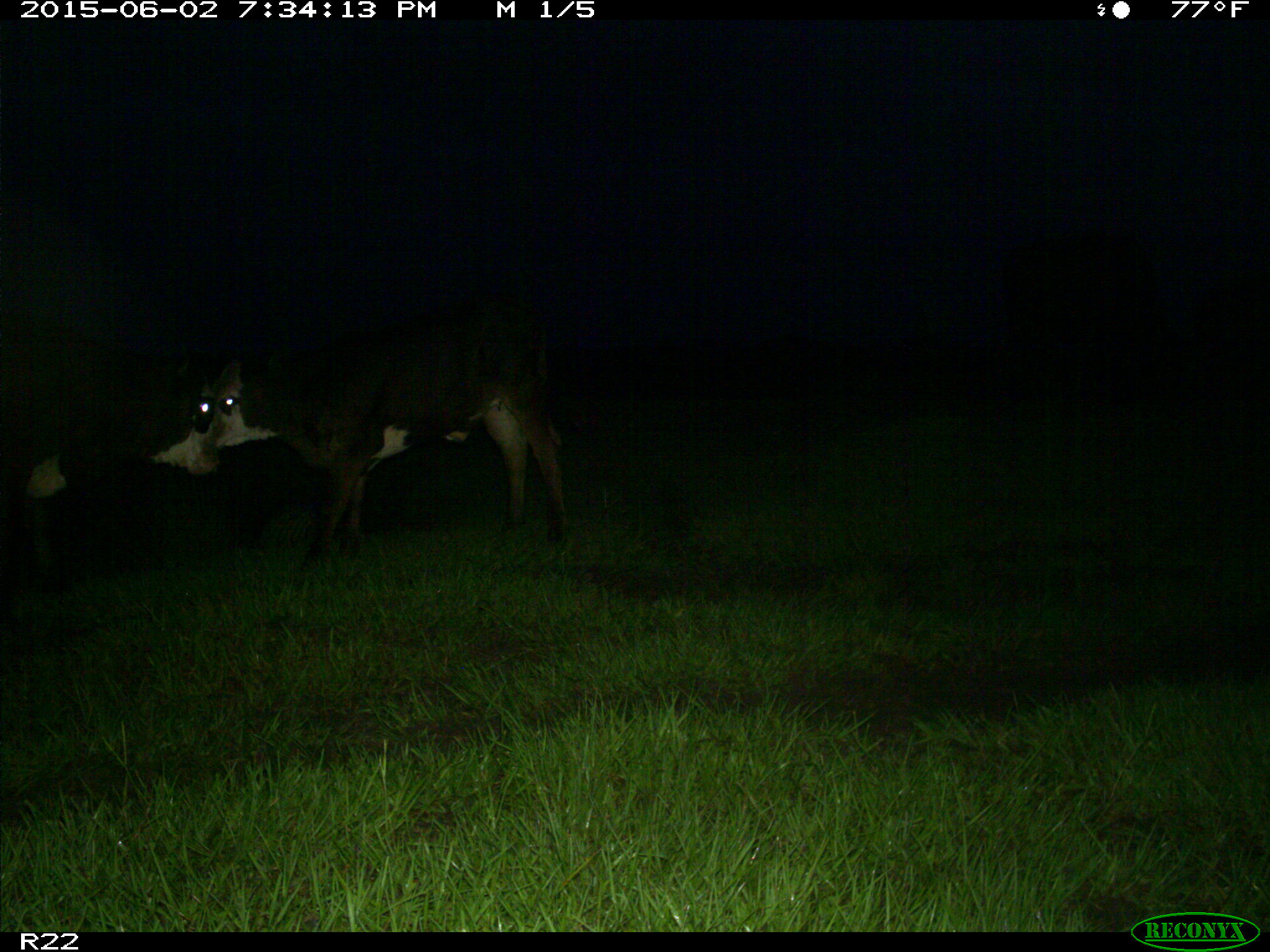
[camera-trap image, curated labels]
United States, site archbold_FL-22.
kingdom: Animalia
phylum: Chordata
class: Mammalia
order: Artiodactyla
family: Bovidae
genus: Bos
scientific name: Bos taurus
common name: domestic cow